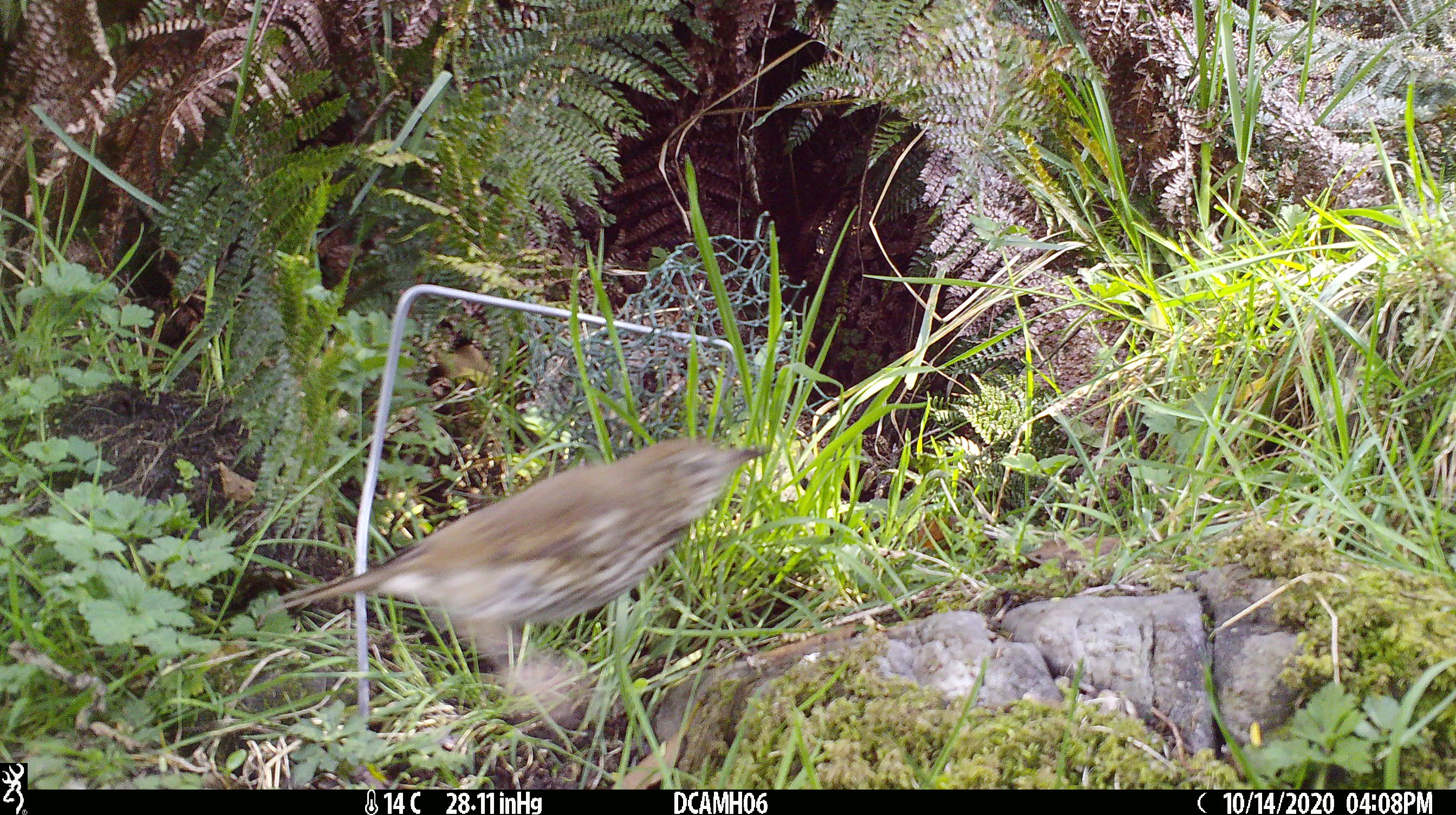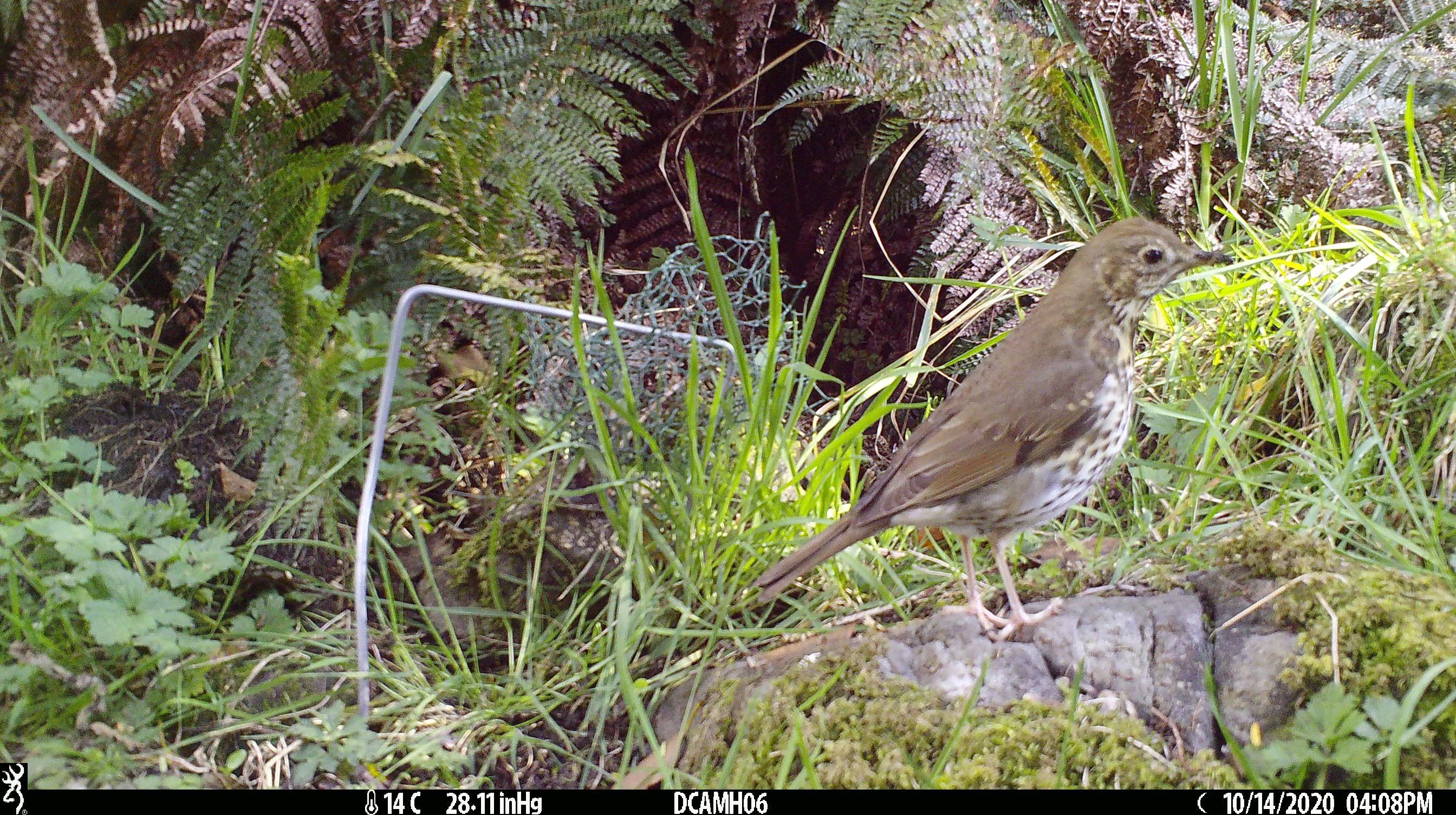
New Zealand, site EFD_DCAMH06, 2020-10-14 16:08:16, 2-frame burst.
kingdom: Animalia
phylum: Chordata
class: Aves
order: Passeriformes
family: Turdidae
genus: Turdus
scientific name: Turdus philomelos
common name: song thrush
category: thrush